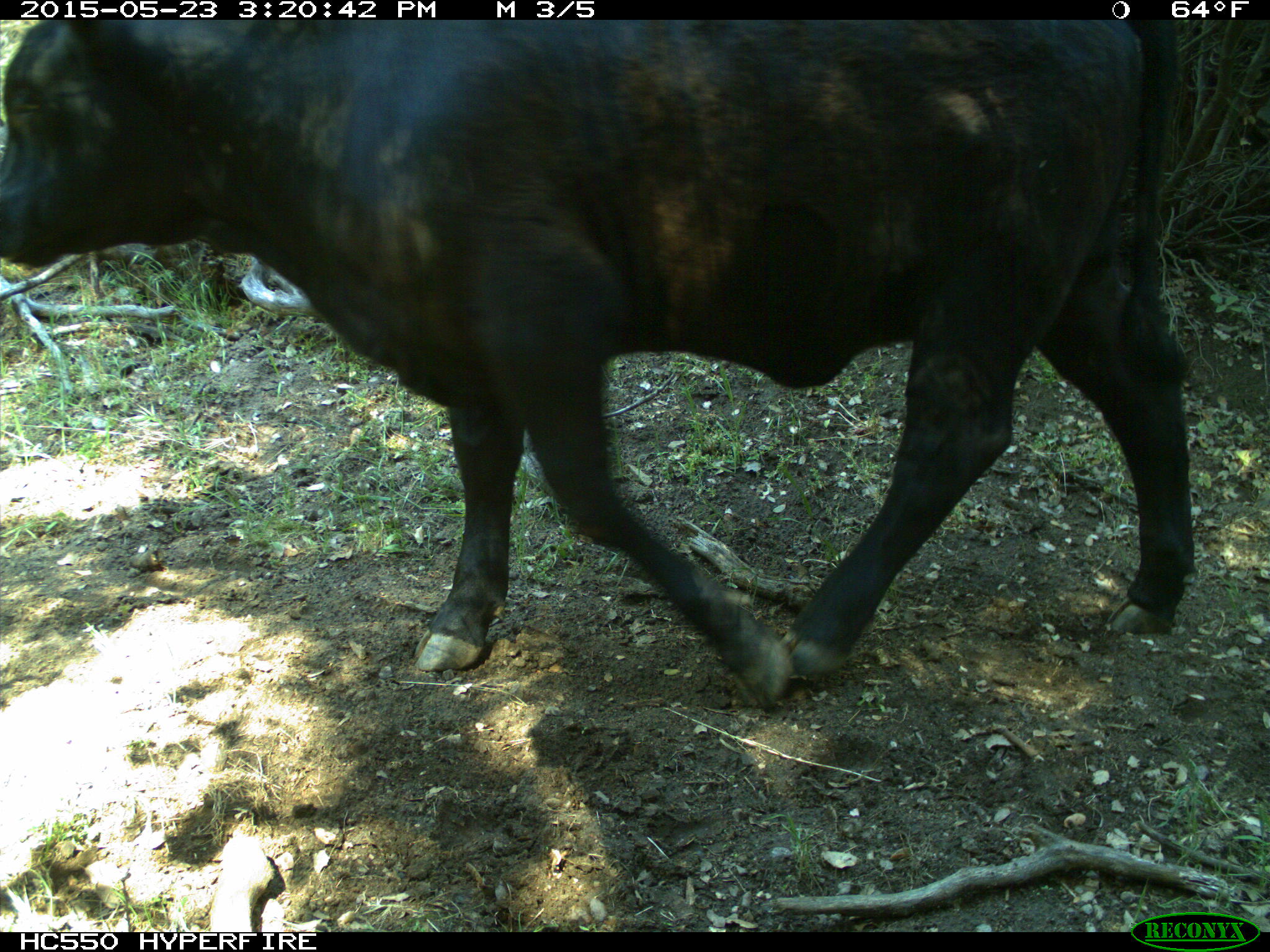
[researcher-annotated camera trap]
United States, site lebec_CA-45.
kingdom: Animalia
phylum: Chordata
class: Mammalia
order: Artiodactyla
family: Bovidae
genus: Bos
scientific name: Bos taurus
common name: domestic cow